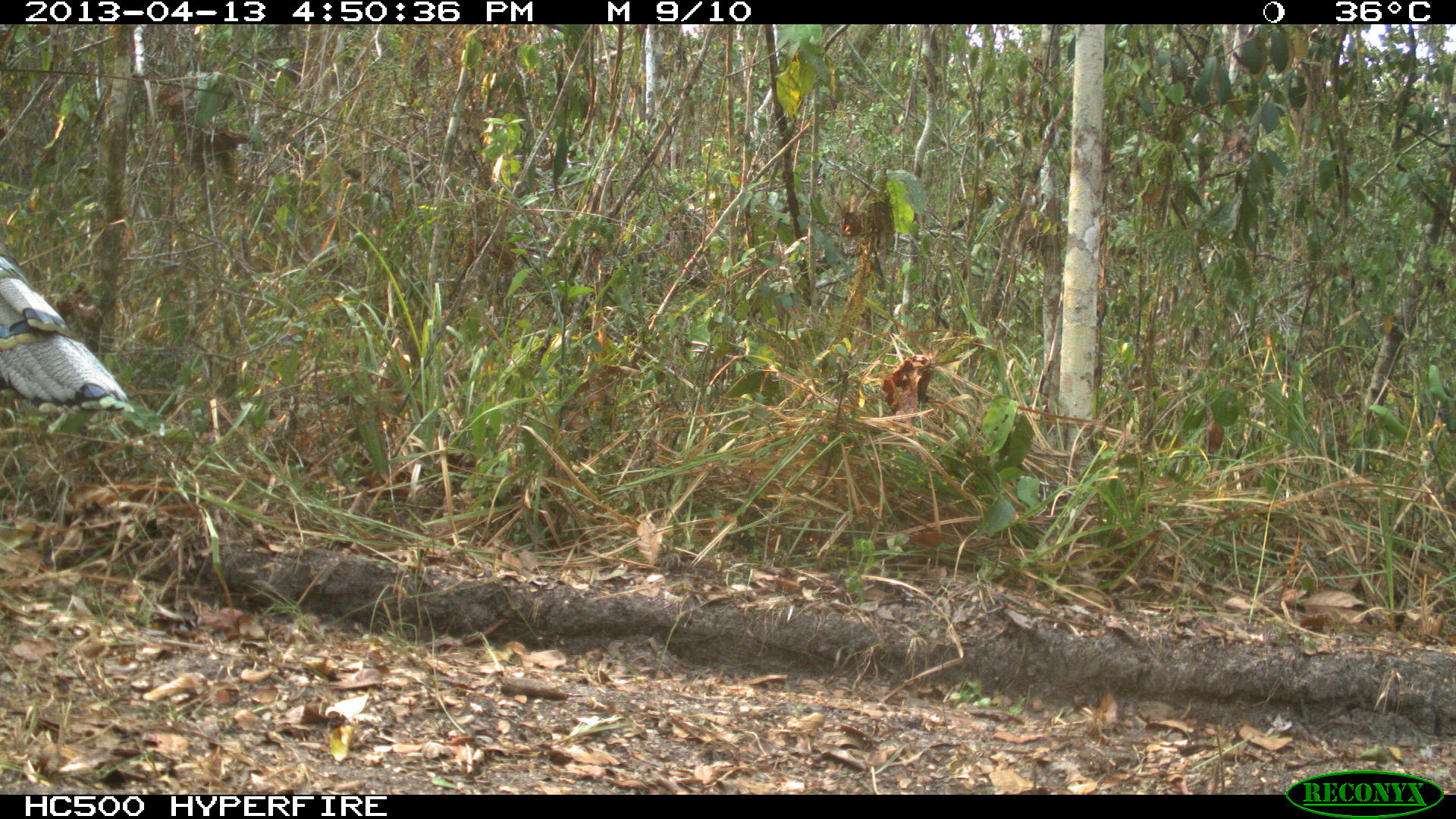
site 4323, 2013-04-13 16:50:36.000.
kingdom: Animalia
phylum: Chordata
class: Aves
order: Galliformes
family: Phasianidae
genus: Meleagris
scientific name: Meleagris ocellata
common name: ocellated turkey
Meleagris ocellata (ocellated turkey), count 1, sex male.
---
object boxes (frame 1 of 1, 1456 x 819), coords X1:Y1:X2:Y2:
meleagris ocellata: 0:251:135:413